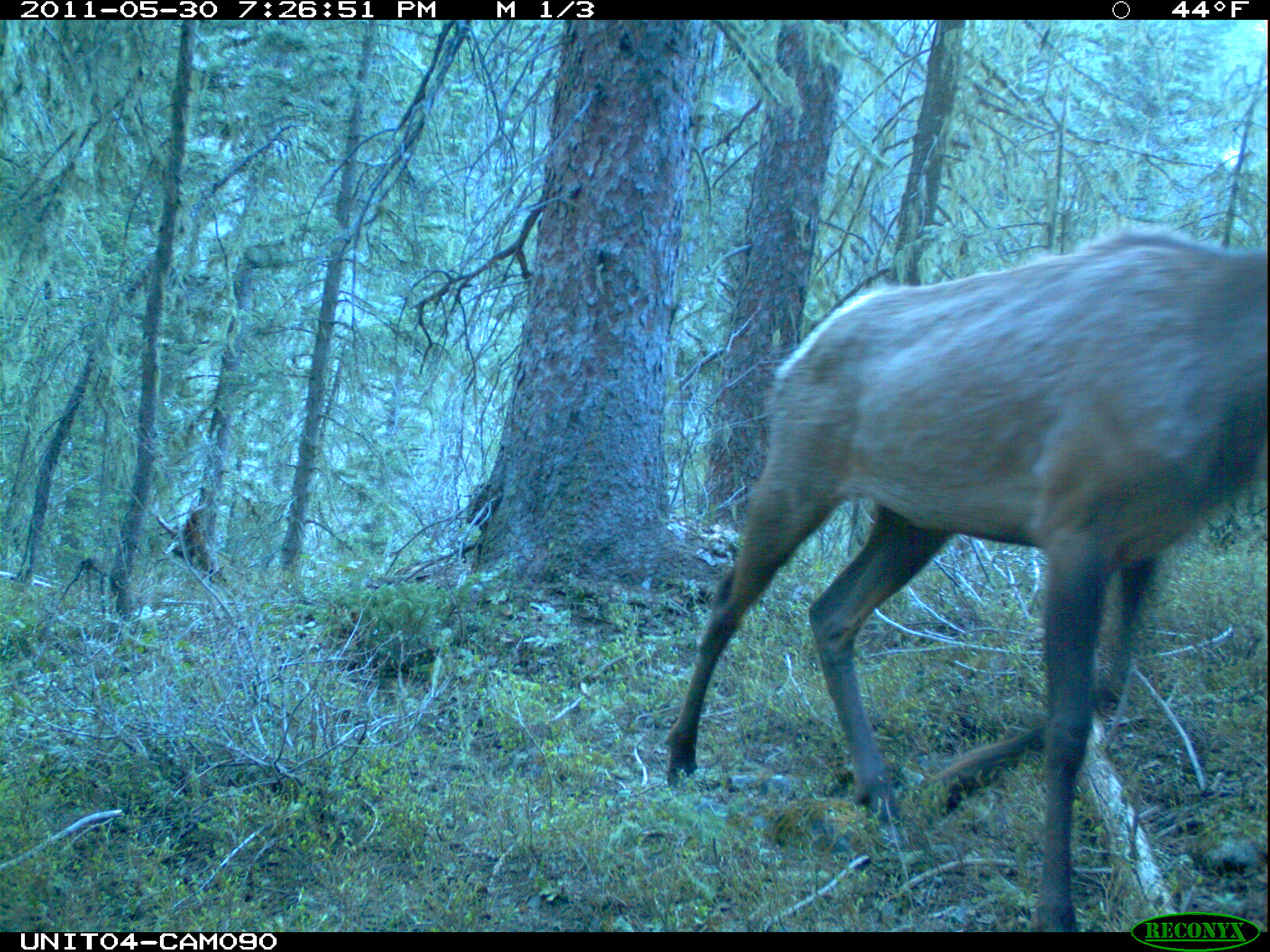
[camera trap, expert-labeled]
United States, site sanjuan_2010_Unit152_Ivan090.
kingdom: Animalia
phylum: Chordata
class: Mammalia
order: Artiodactyla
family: Cervidae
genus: Cervus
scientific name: Cervus elaphus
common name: red deer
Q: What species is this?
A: Cervus elaphus (red deer).